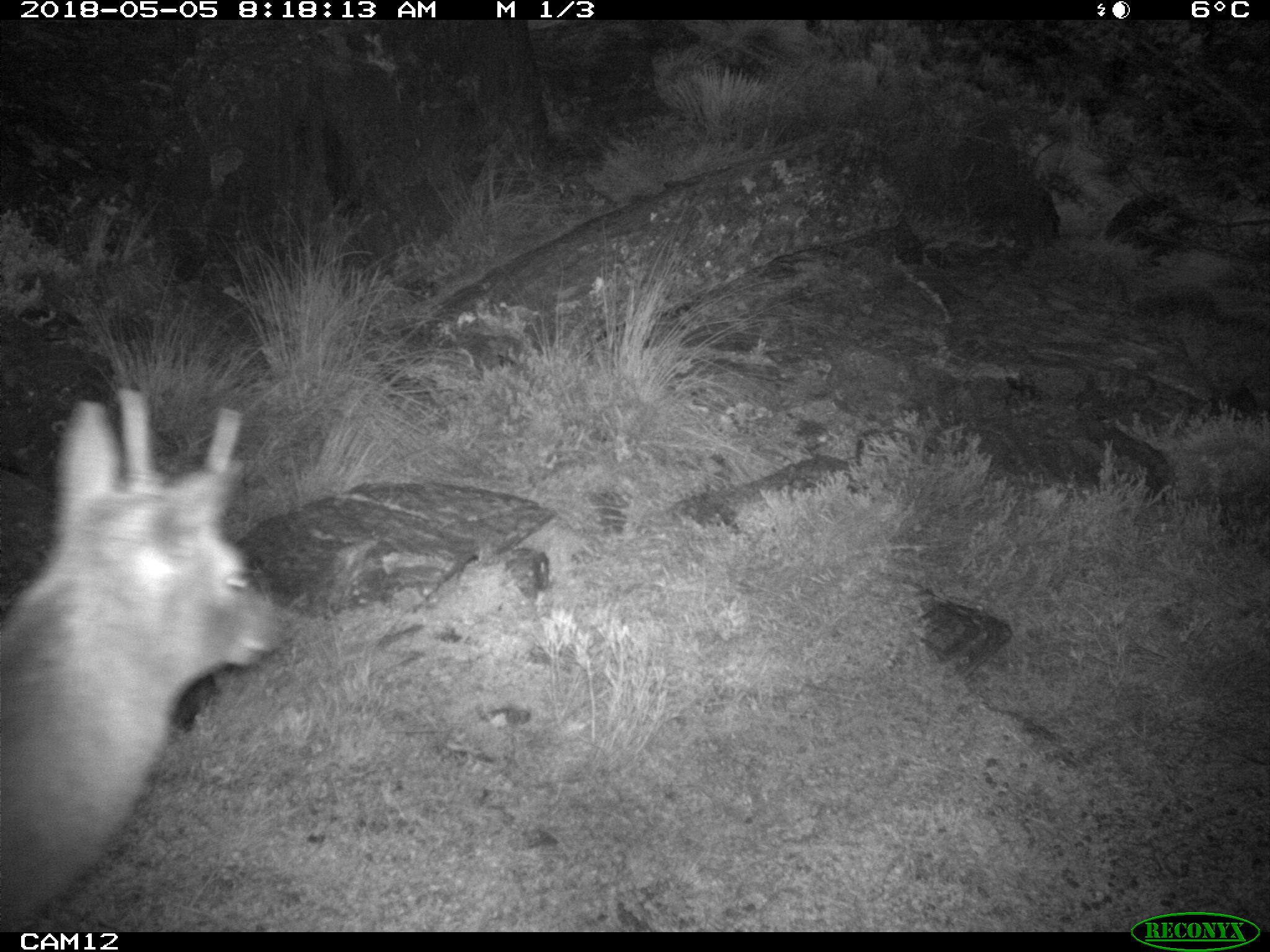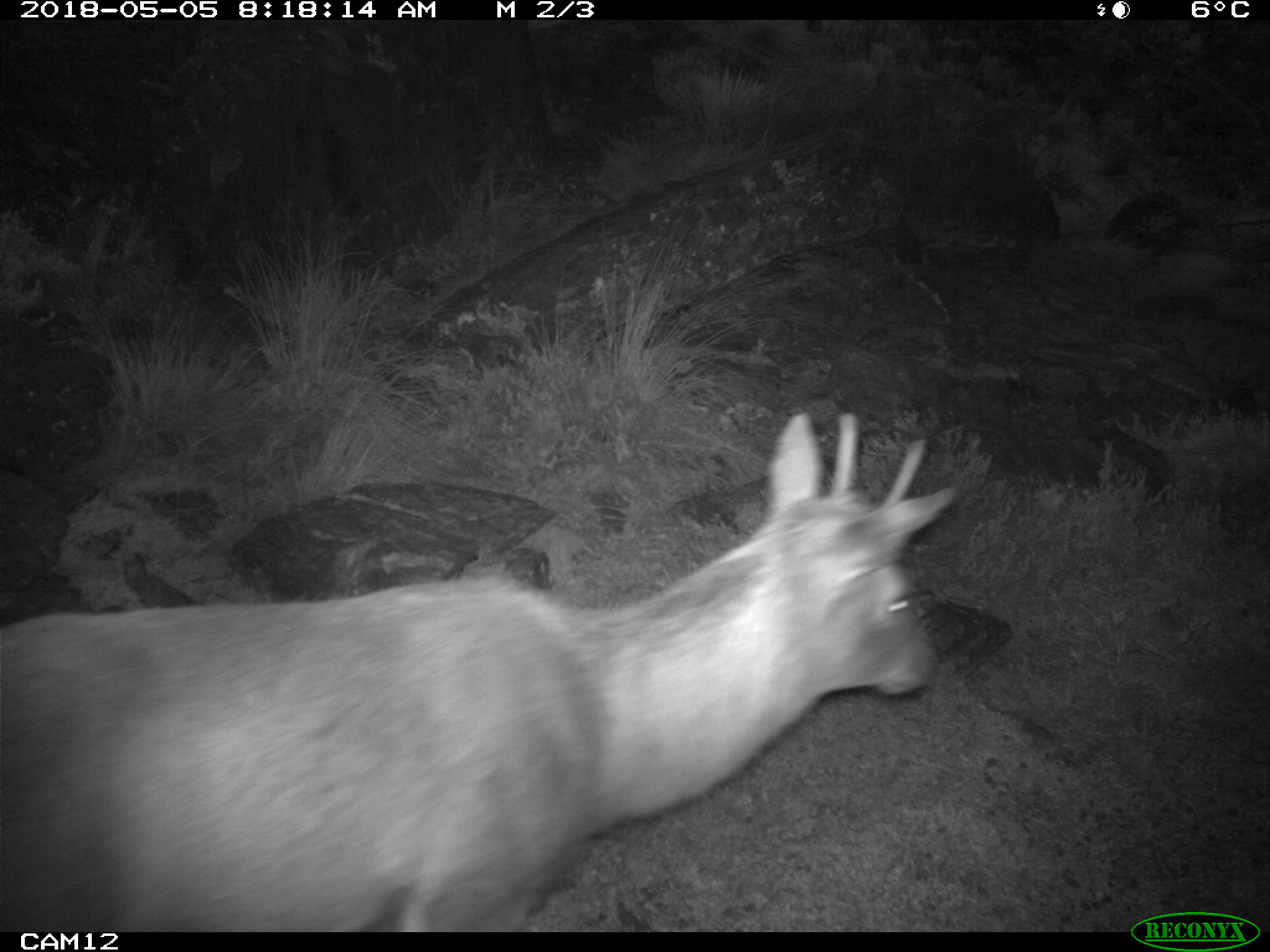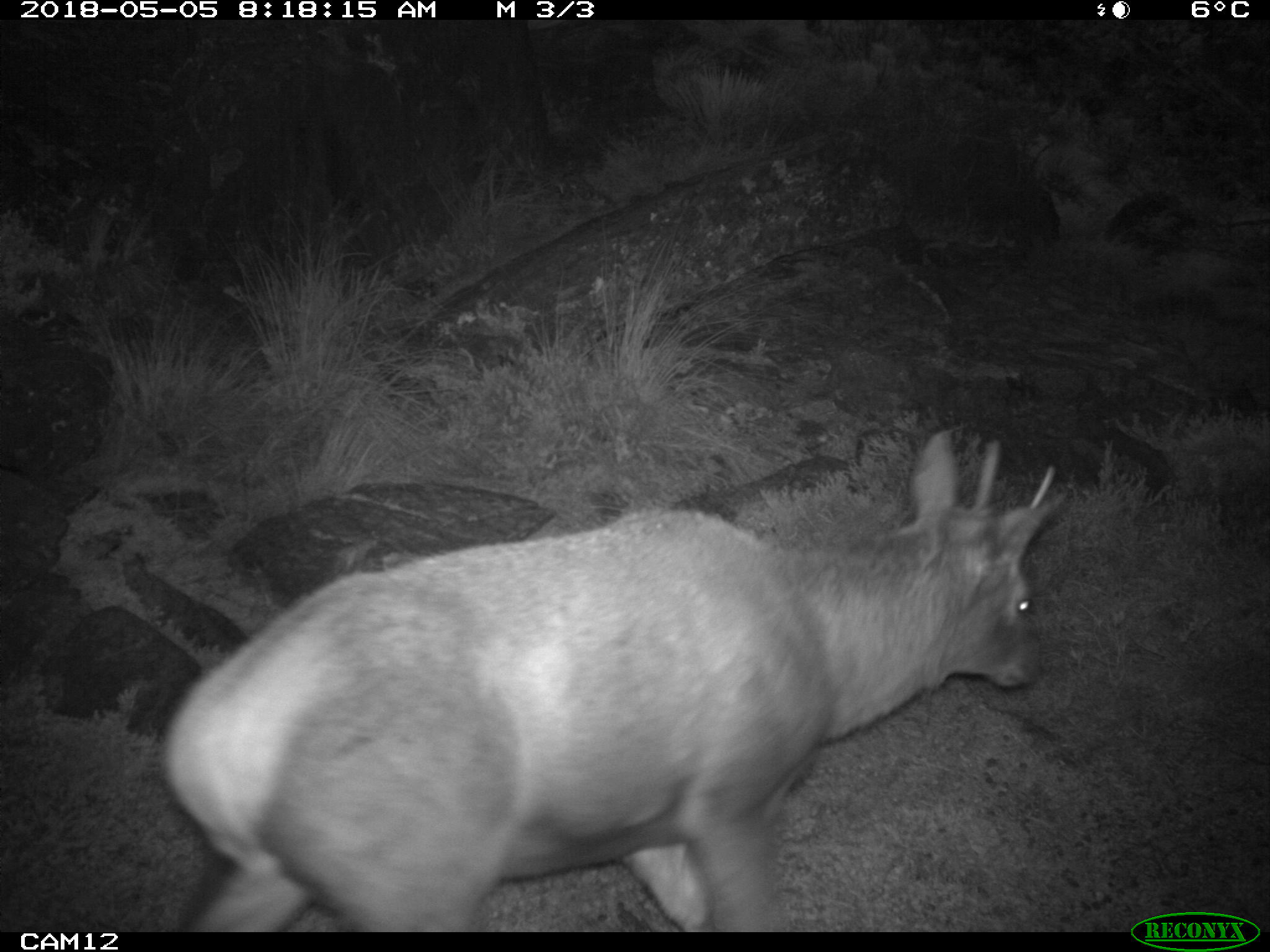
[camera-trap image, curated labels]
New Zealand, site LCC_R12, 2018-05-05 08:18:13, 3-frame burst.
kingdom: Animalia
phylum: Chordata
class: Mammalia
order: Artiodactyla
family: Cervidae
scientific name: Cervidae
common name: deer